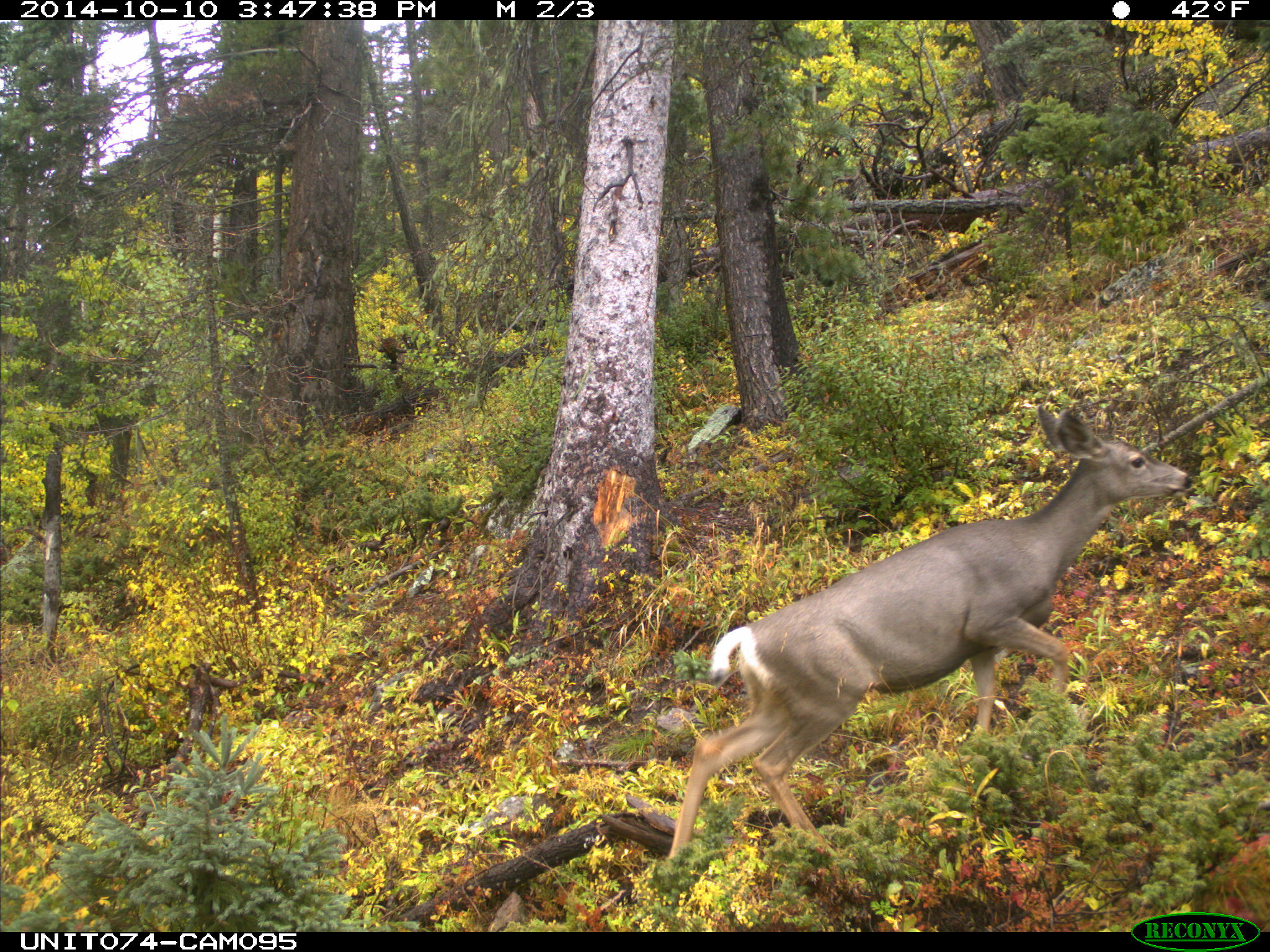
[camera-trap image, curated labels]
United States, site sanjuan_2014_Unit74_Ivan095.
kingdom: Animalia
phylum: Chordata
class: Mammalia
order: Artiodactyla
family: Cervidae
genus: Odocoileus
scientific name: Odocoileus hemionus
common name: mule deer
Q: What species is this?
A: Odocoileus hemionus (mule deer).